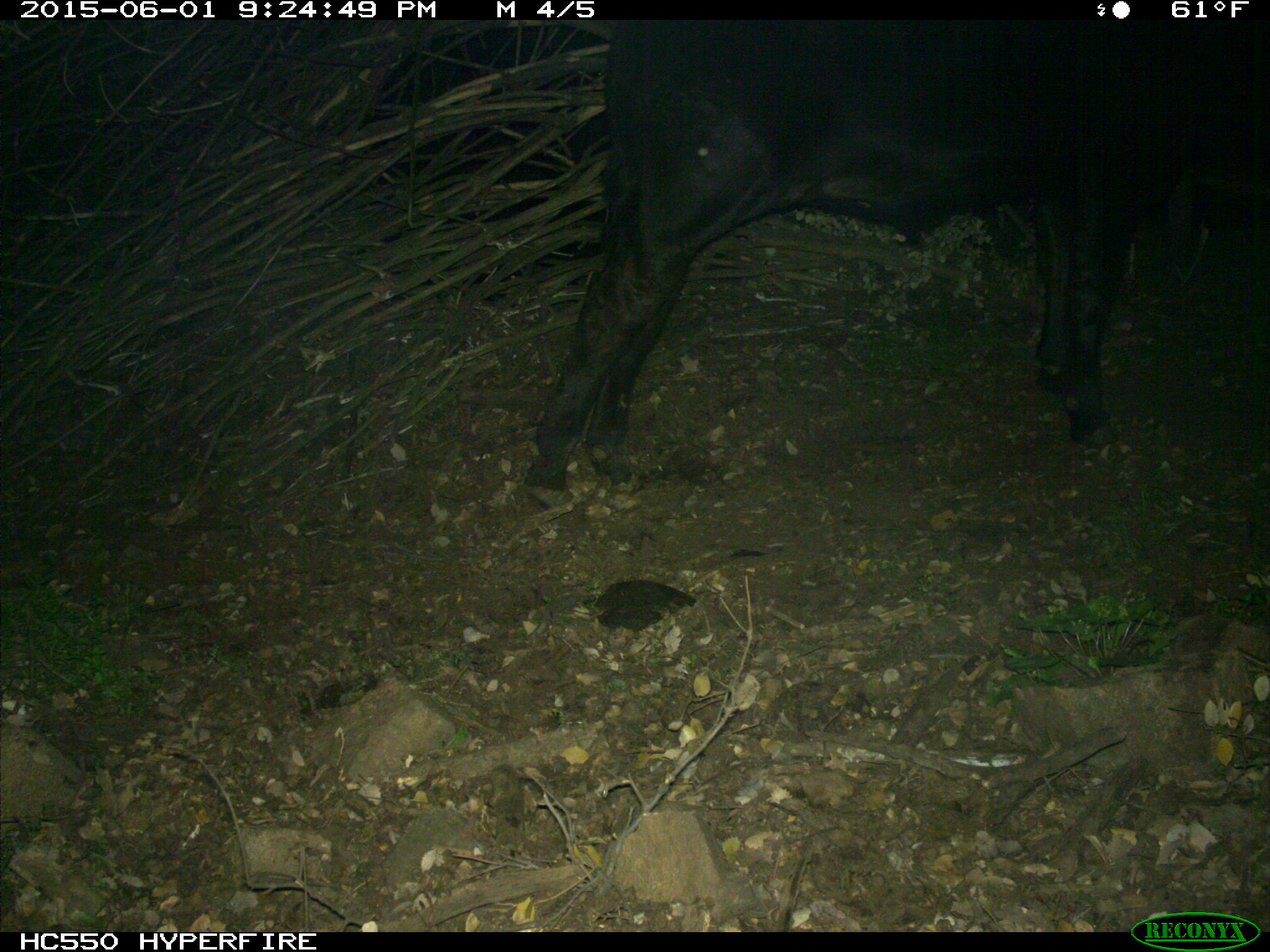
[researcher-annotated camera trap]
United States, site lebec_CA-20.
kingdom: Animalia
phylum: Chordata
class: Mammalia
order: Artiodactyla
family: Bovidae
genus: Bos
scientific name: Bos taurus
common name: domestic cow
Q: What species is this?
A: Bos taurus (domestic cow).